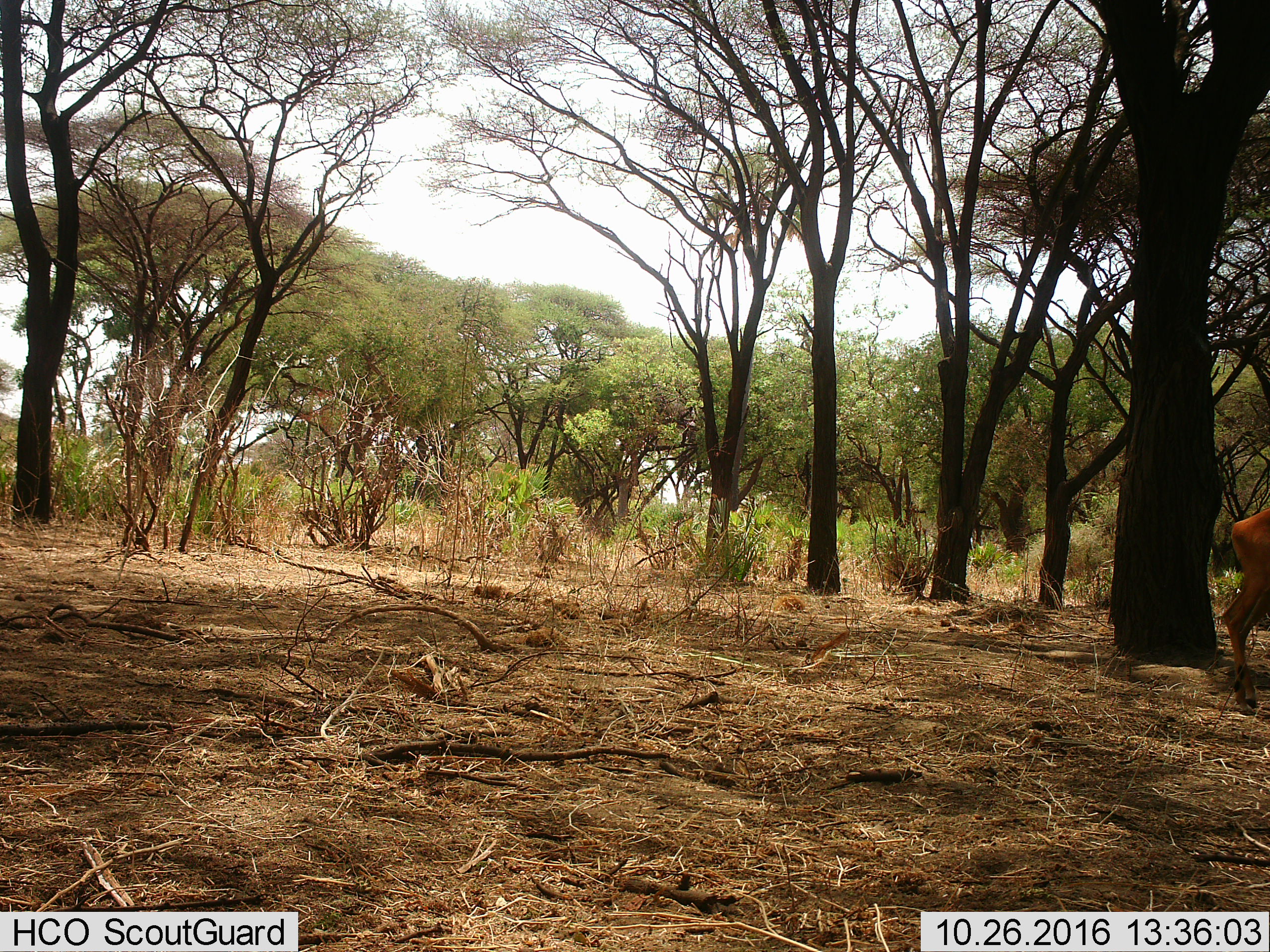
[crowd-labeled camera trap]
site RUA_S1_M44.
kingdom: Animalia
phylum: Chordata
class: Mammalia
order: Artiodactyla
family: Bovidae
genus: Aepyceros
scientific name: Aepyceros melampus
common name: impala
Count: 1.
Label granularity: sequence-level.